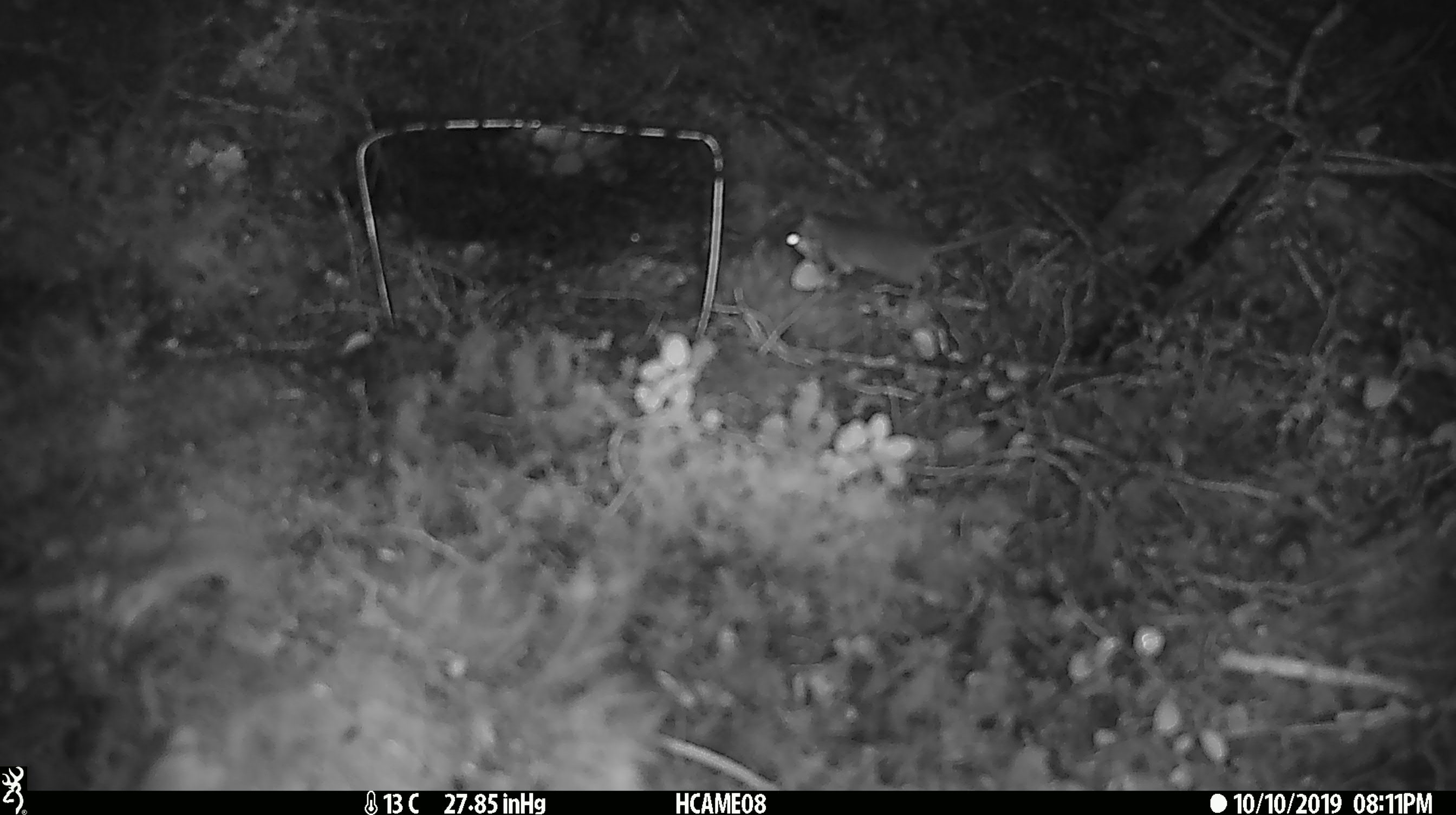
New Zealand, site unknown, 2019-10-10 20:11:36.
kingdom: Animalia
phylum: Chordata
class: Mammalia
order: Rodentia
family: Muridae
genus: Mus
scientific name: Mus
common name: mouse